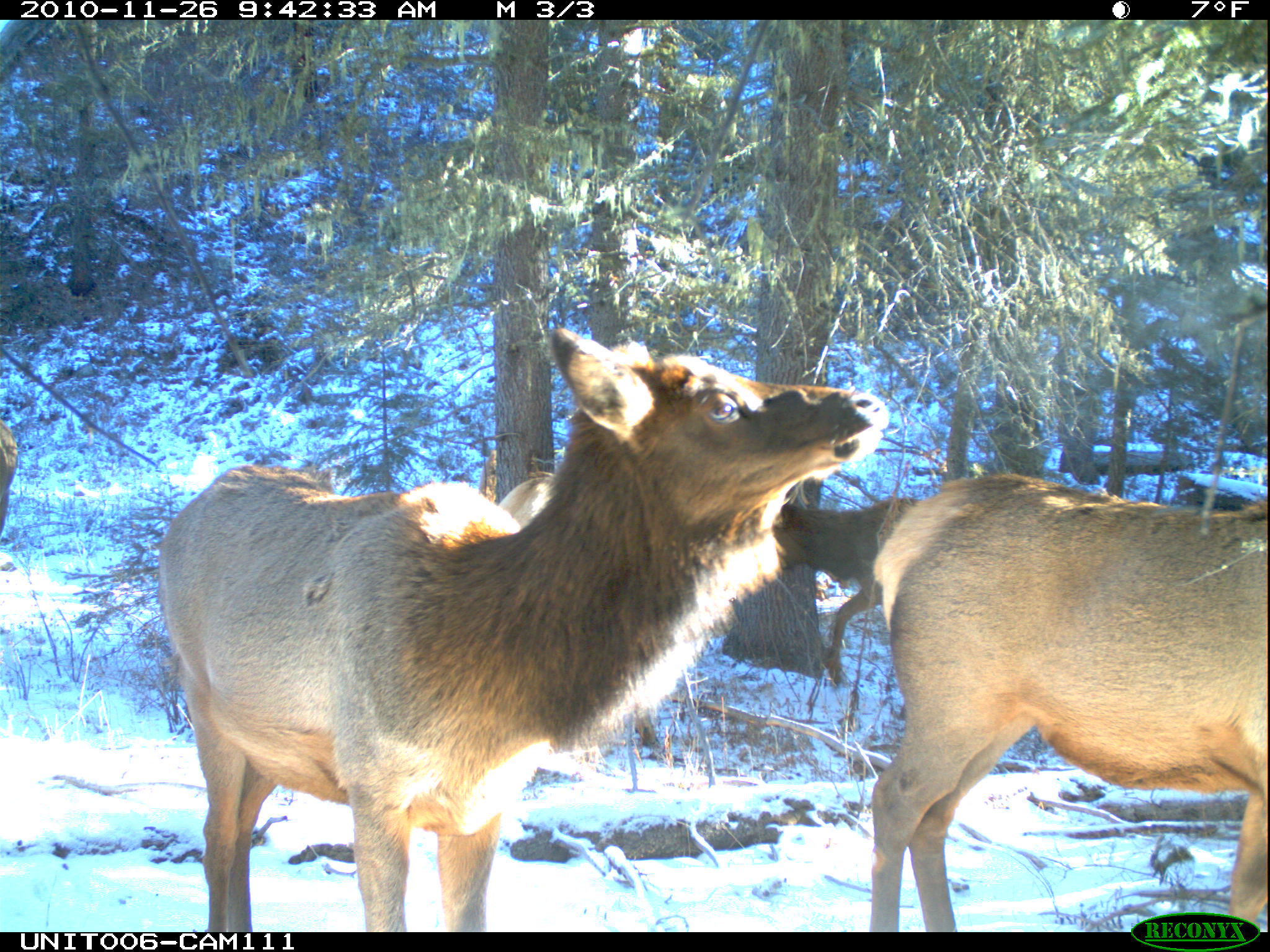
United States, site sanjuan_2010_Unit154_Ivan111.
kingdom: Animalia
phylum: Chordata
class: Mammalia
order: Artiodactyla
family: Cervidae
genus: Cervus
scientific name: Cervus elaphus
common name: red deer